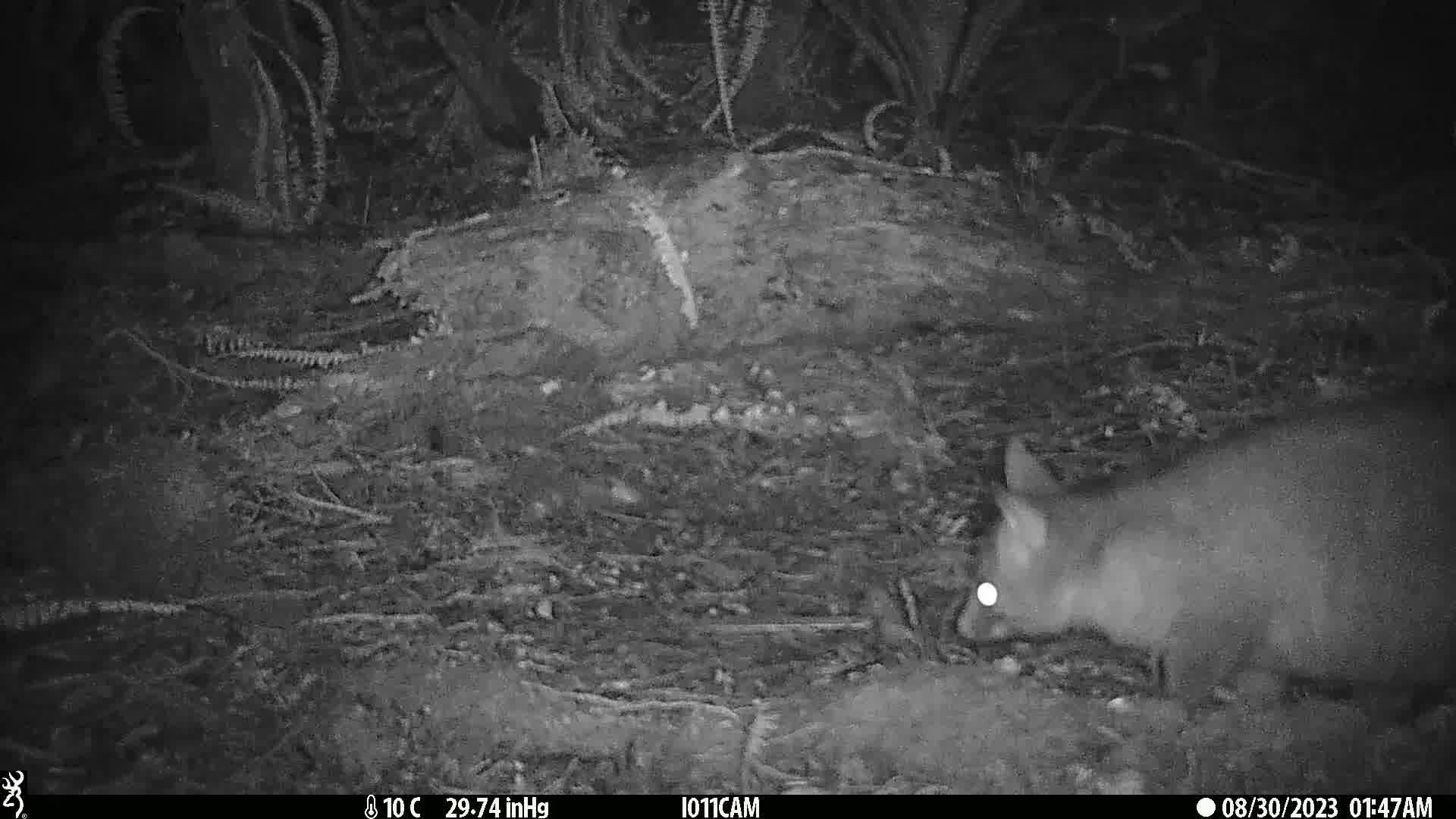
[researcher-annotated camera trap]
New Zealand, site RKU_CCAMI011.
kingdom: Animalia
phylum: Chordata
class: Mammalia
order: Diprotodontia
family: Phalangeridae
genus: Trichosurus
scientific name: Trichosurus vulpecula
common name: common brushtail possum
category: possum